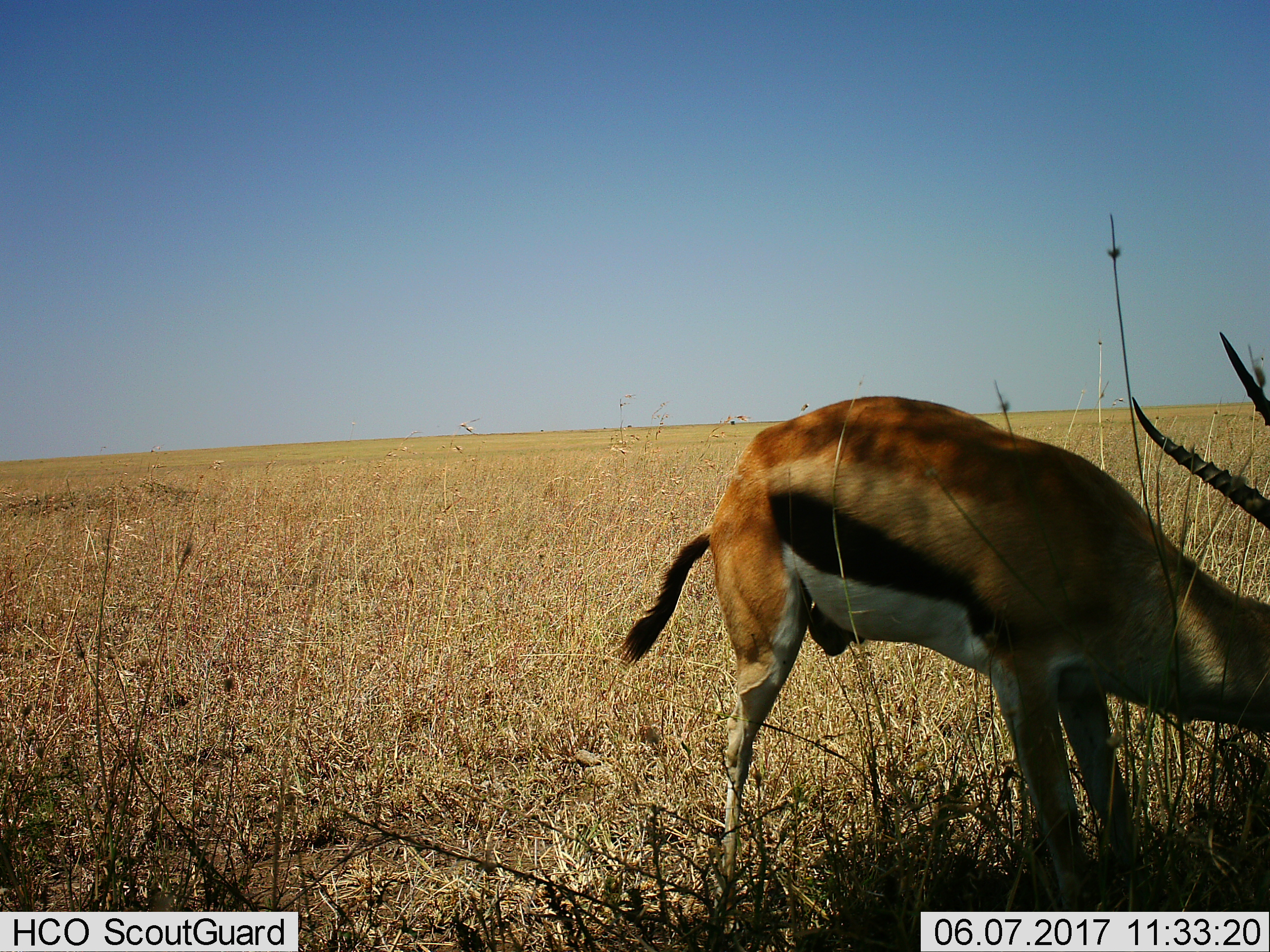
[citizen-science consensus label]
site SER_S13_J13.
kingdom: Animalia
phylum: Chordata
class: Mammalia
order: Artiodactyla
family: Bovidae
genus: Eudorcas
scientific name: Eudorcas thomsonii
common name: thomson's gazelle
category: gazellethomsons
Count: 1.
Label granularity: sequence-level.